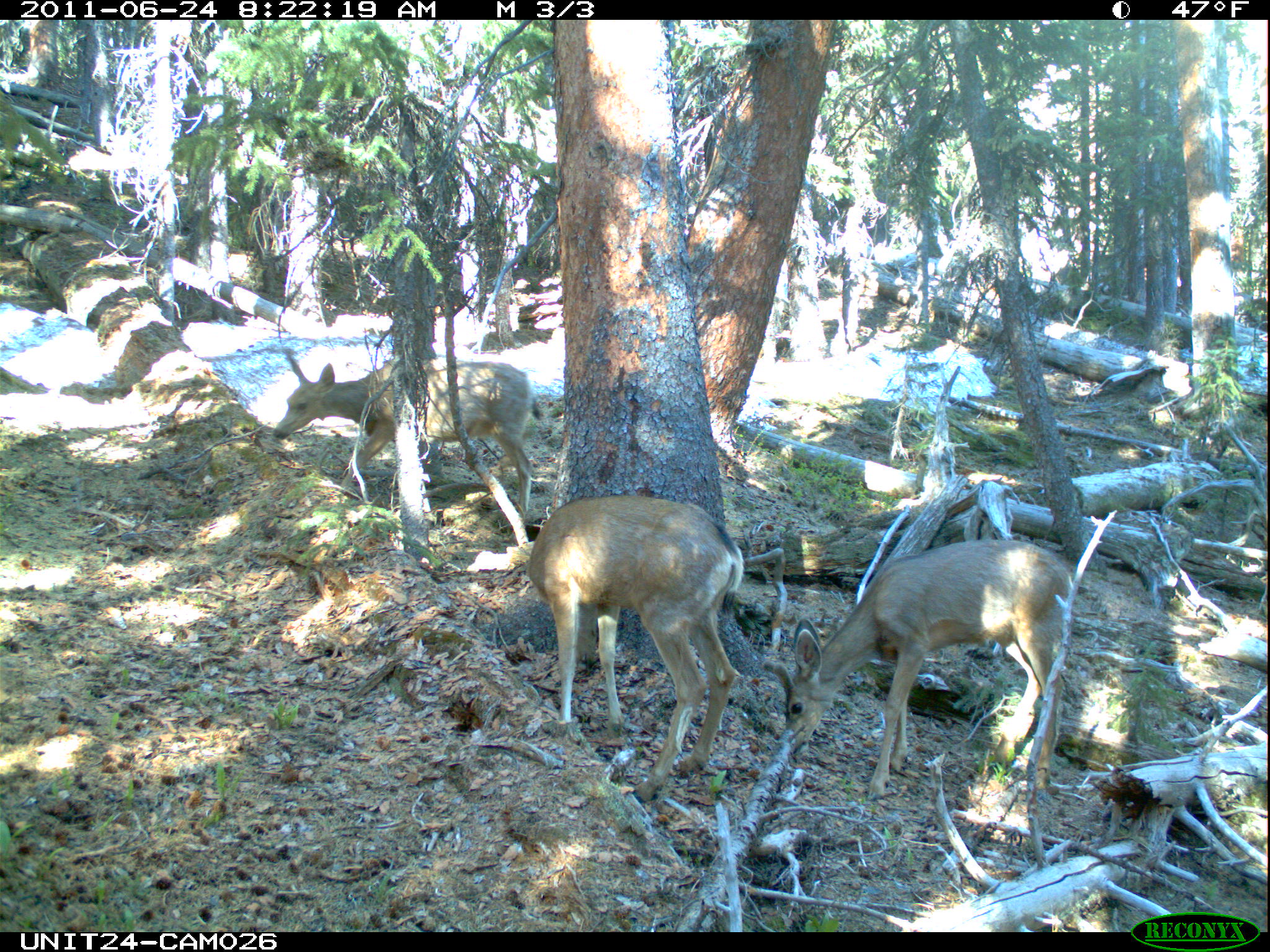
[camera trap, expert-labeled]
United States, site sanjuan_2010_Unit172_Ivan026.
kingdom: Animalia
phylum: Chordata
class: Mammalia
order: Artiodactyla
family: Cervidae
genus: Odocoileus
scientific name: Odocoileus hemionus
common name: mule deer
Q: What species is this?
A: Odocoileus hemionus (mule deer).